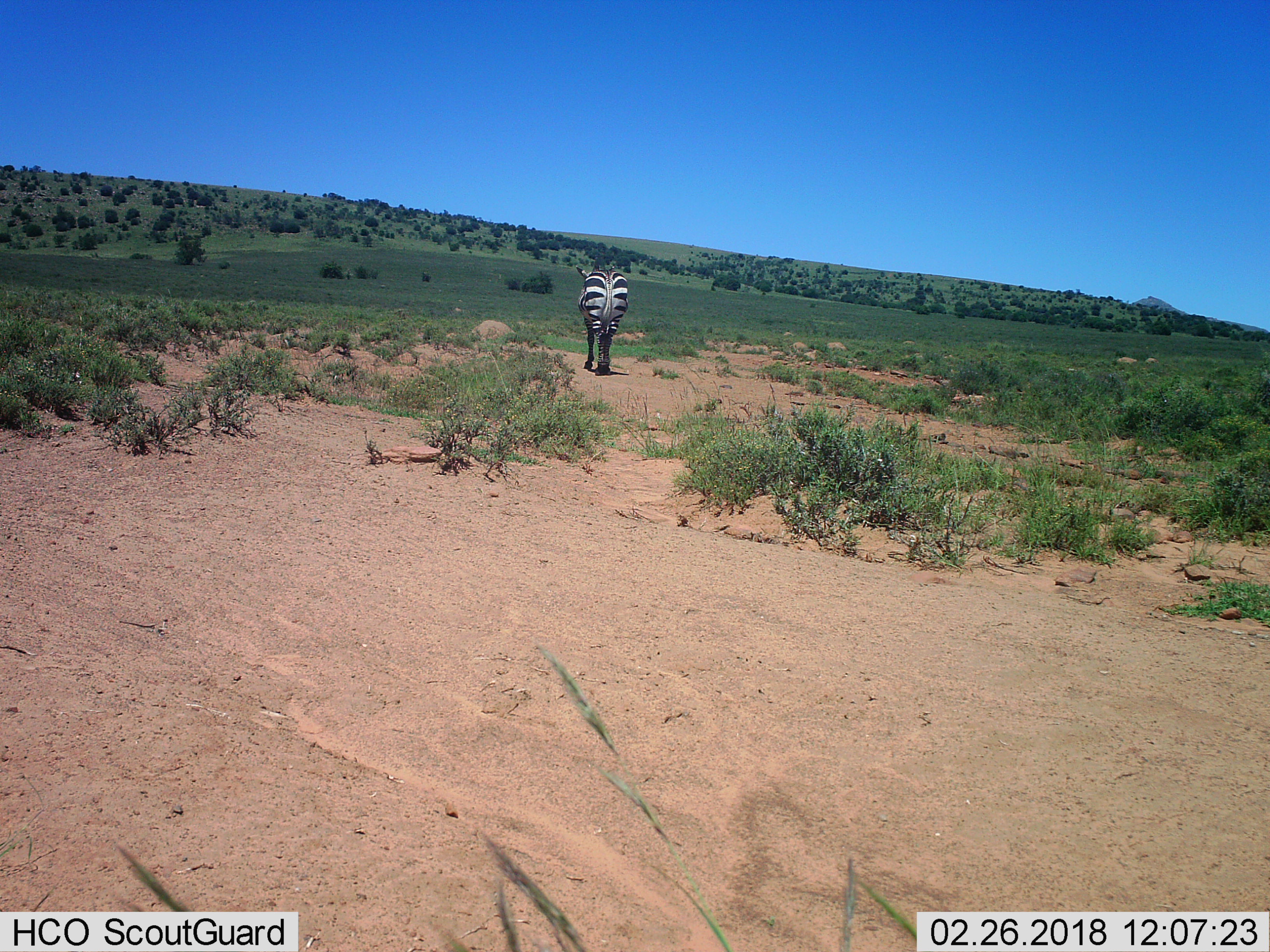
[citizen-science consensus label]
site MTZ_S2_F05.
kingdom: Animalia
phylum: Chordata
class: Mammalia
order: Perissodactyla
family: Equidae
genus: Equus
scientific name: Equus zebra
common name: mountain zebra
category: zebramountain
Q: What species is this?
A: Zebramountain (mountain zebra) (Equus zebra).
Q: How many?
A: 1.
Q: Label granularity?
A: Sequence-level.